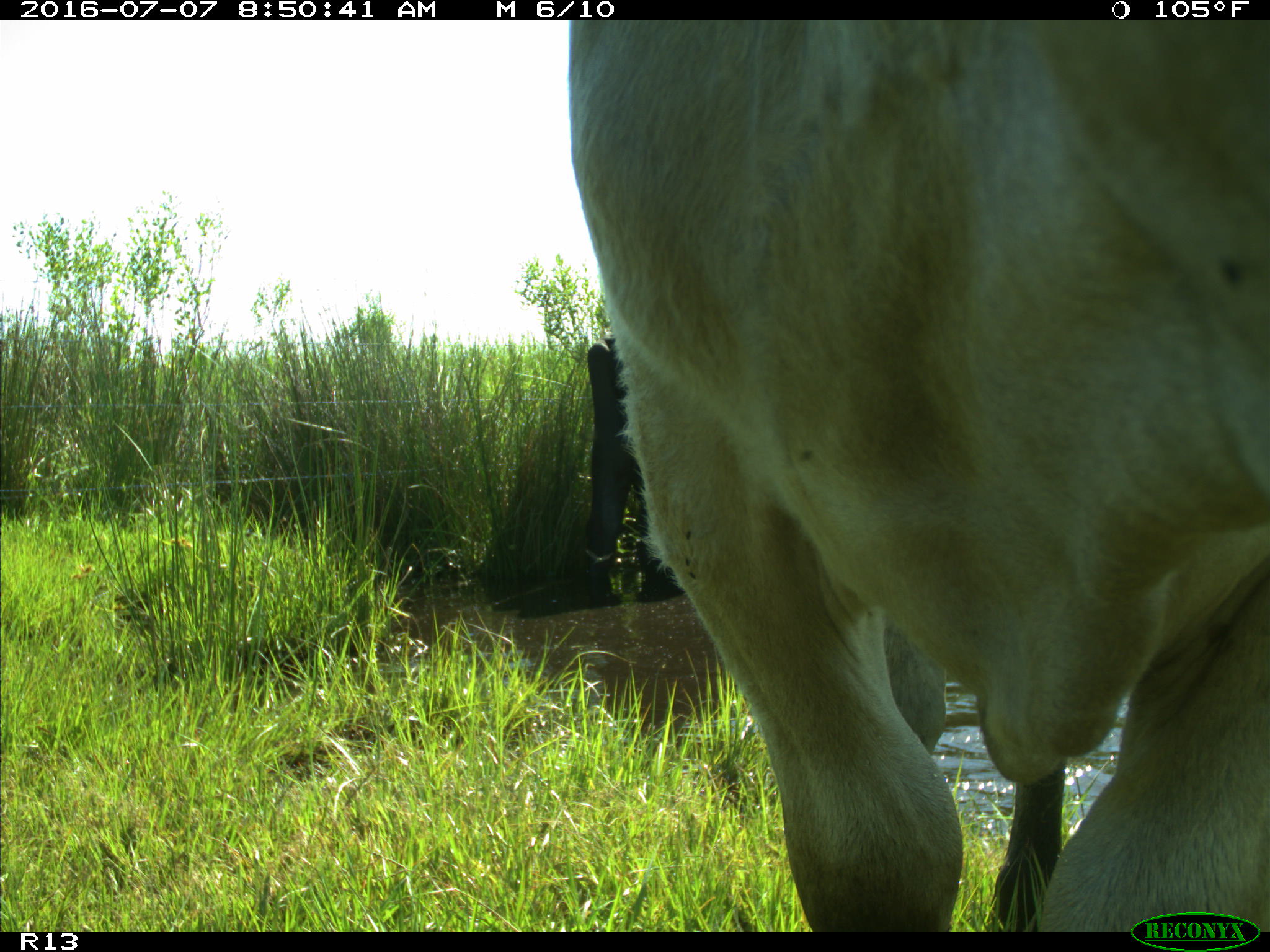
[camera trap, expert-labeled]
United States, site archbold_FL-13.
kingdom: Animalia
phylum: Chordata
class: Mammalia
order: Artiodactyla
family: Bovidae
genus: Bos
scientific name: Bos taurus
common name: domestic cow